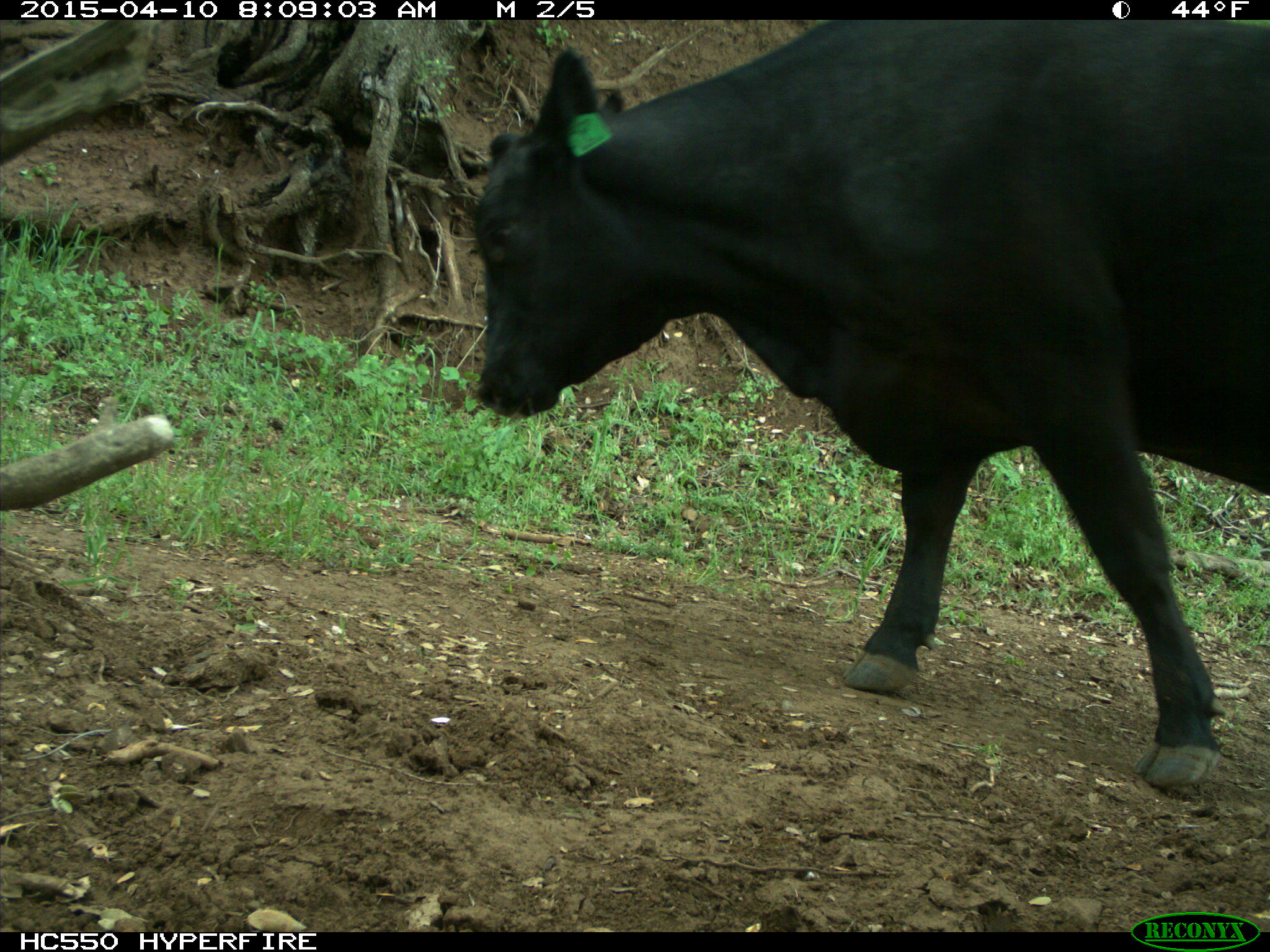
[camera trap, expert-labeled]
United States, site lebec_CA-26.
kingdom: Animalia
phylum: Chordata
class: Mammalia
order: Artiodactyla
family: Bovidae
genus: Bos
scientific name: Bos taurus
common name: domestic cow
Bos taurus (domestic cow).